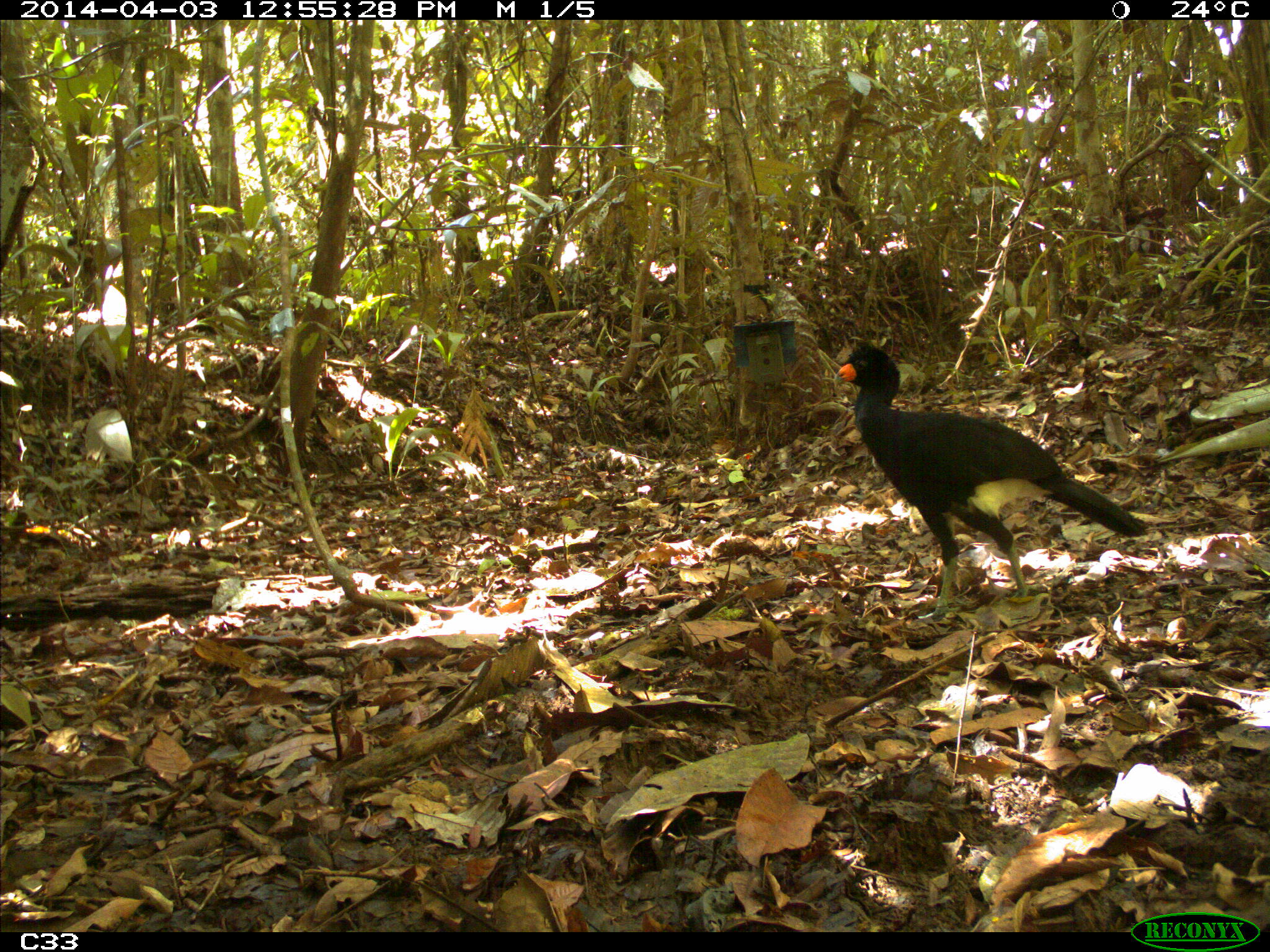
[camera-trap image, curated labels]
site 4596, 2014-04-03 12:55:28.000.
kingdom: Animalia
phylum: Chordata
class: Aves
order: Galliformes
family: Cracidae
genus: Crax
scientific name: Crax alector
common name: black curassow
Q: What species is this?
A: Crax alector (black curassow).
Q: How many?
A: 1.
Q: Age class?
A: Adult.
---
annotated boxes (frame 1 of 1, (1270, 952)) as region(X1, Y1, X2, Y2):
crax alector: region(832, 339, 1149, 622)